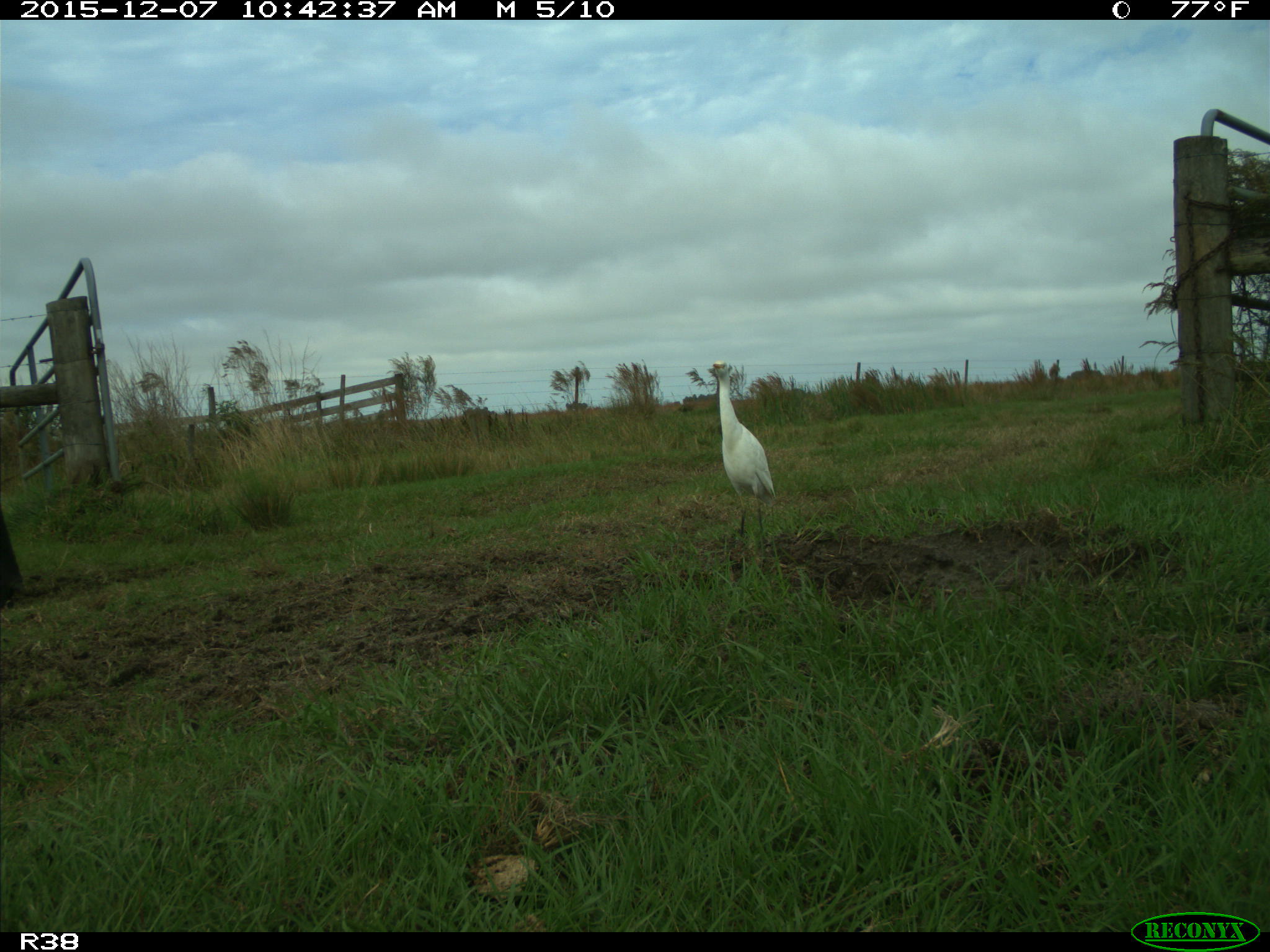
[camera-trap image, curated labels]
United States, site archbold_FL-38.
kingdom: Animalia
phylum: Chordata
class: Mammalia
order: Artiodactyla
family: Bovidae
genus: Bos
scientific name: Bos taurus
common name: domestic cow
Bos taurus (domestic cow).